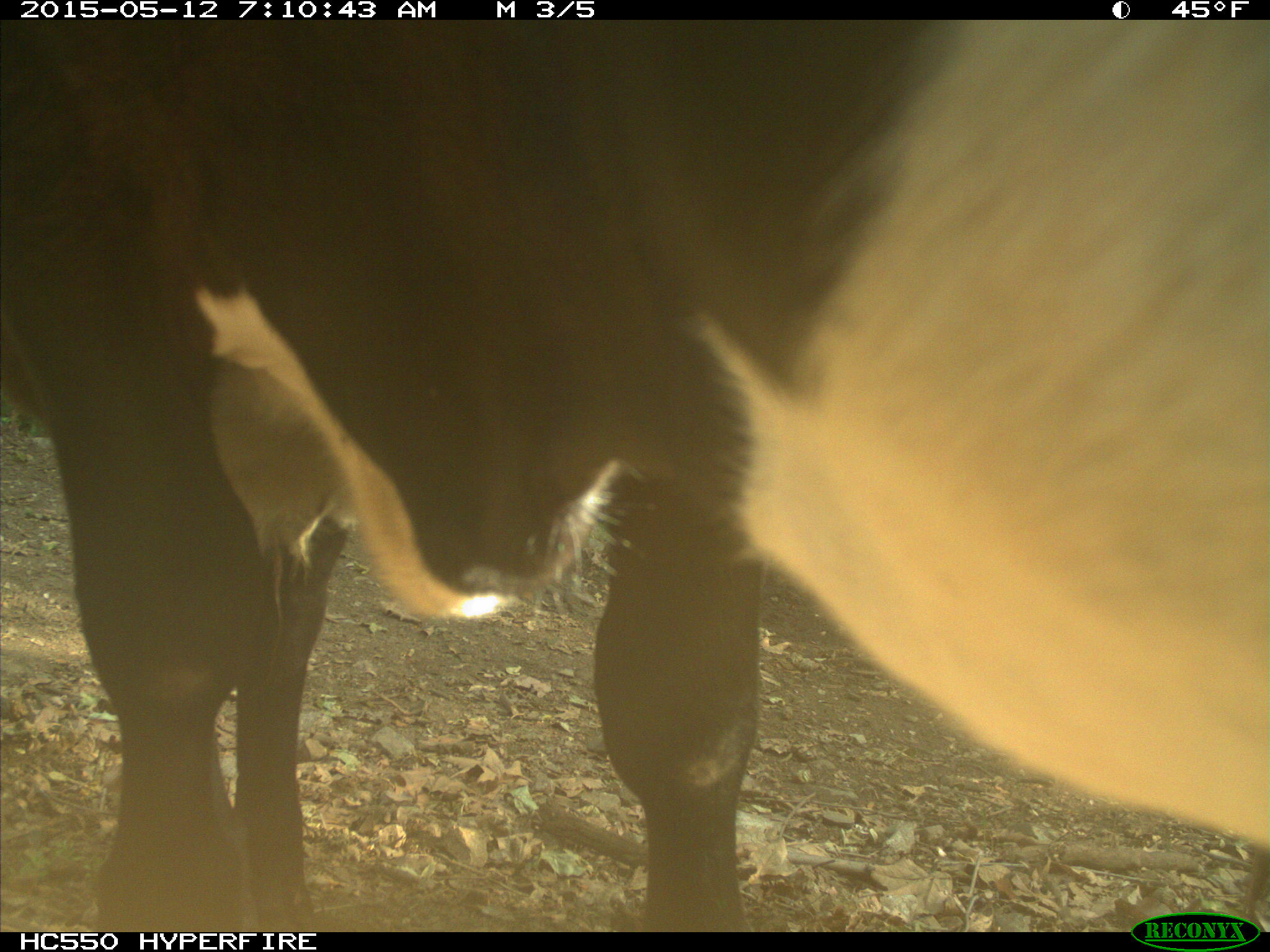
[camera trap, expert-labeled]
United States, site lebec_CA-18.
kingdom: Animalia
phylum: Chordata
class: Mammalia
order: Artiodactyla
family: Bovidae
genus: Bos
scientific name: Bos taurus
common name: domestic cow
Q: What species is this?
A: Bos taurus (domestic cow).